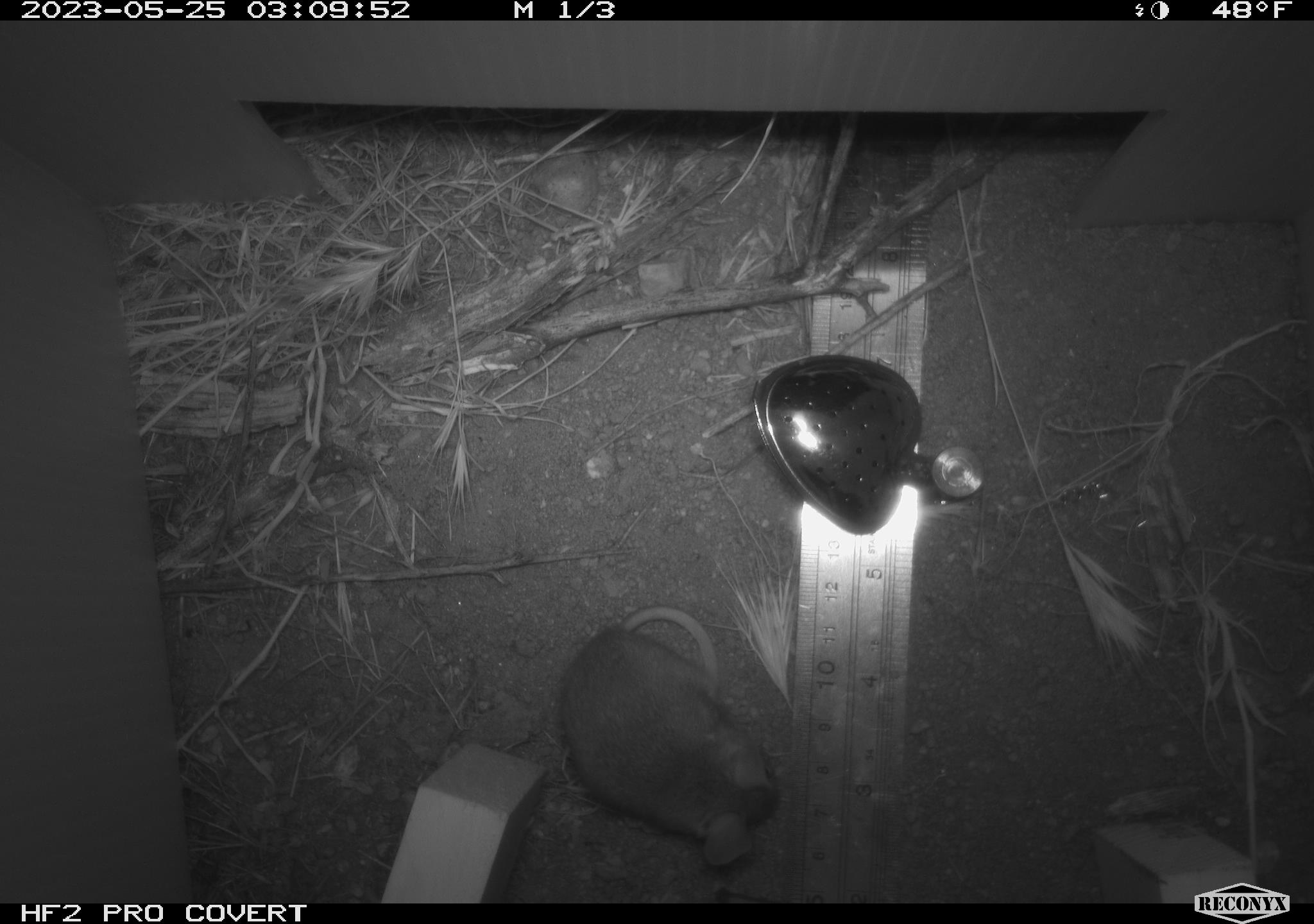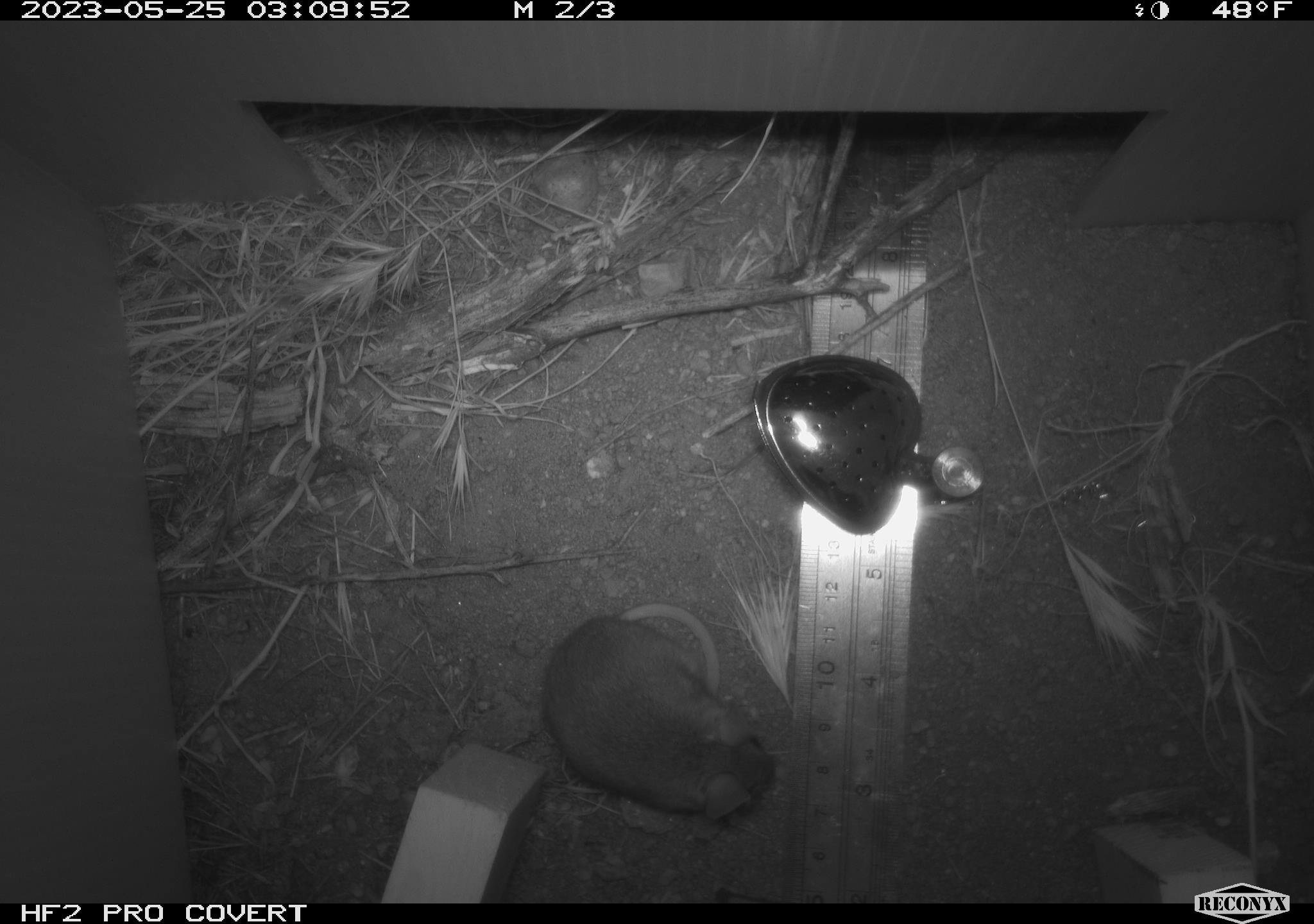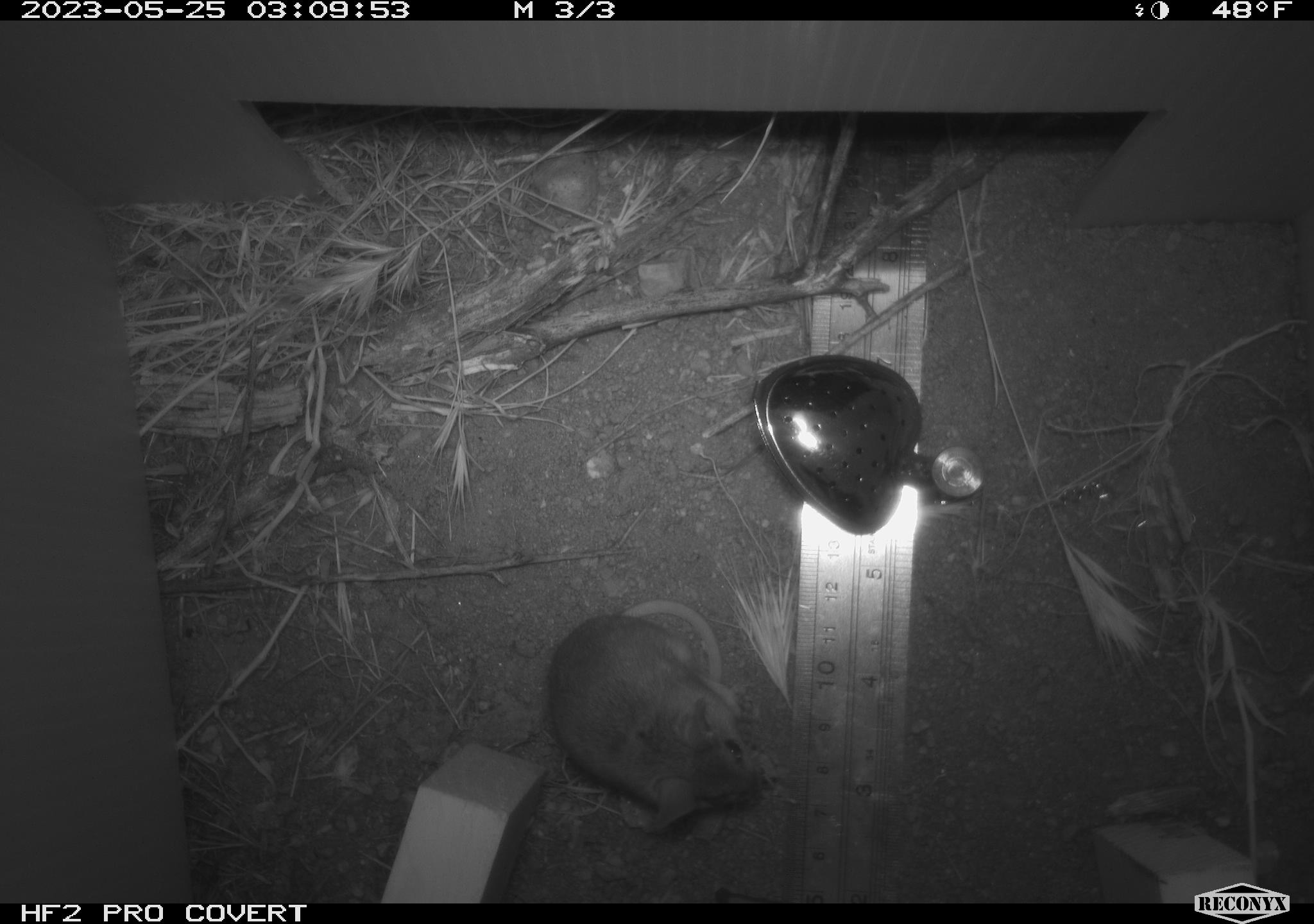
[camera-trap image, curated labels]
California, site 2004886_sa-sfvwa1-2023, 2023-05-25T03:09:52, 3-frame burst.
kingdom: Animalia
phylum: Chordata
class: Mammalia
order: Rodentia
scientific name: Rodentia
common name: mouse species